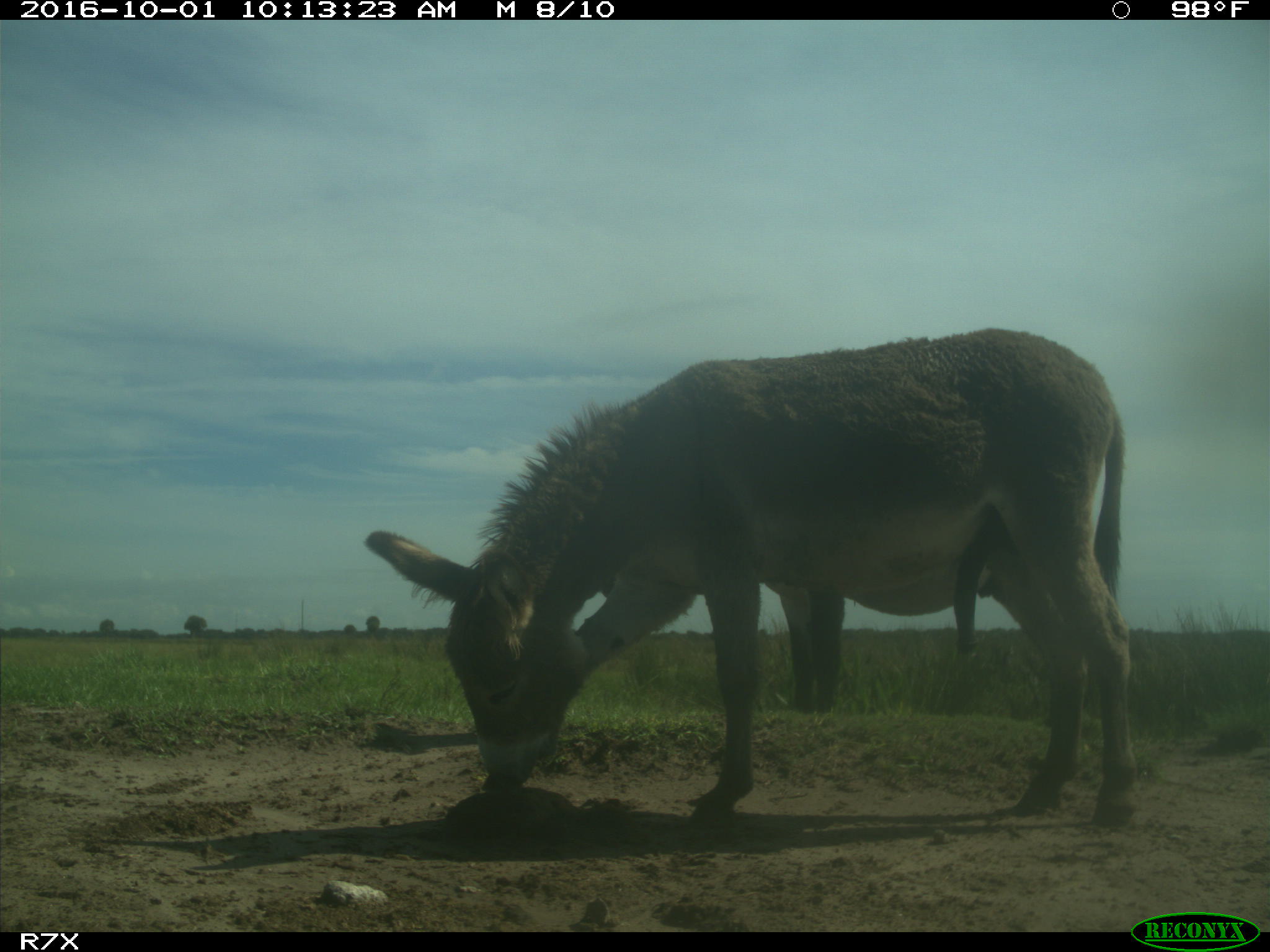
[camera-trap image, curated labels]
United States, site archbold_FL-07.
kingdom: Animalia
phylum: Chordata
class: Mammalia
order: Perissodactyla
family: Equidae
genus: Equus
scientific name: Equus africanus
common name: african wild ass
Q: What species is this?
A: Equus africanus (african wild ass).